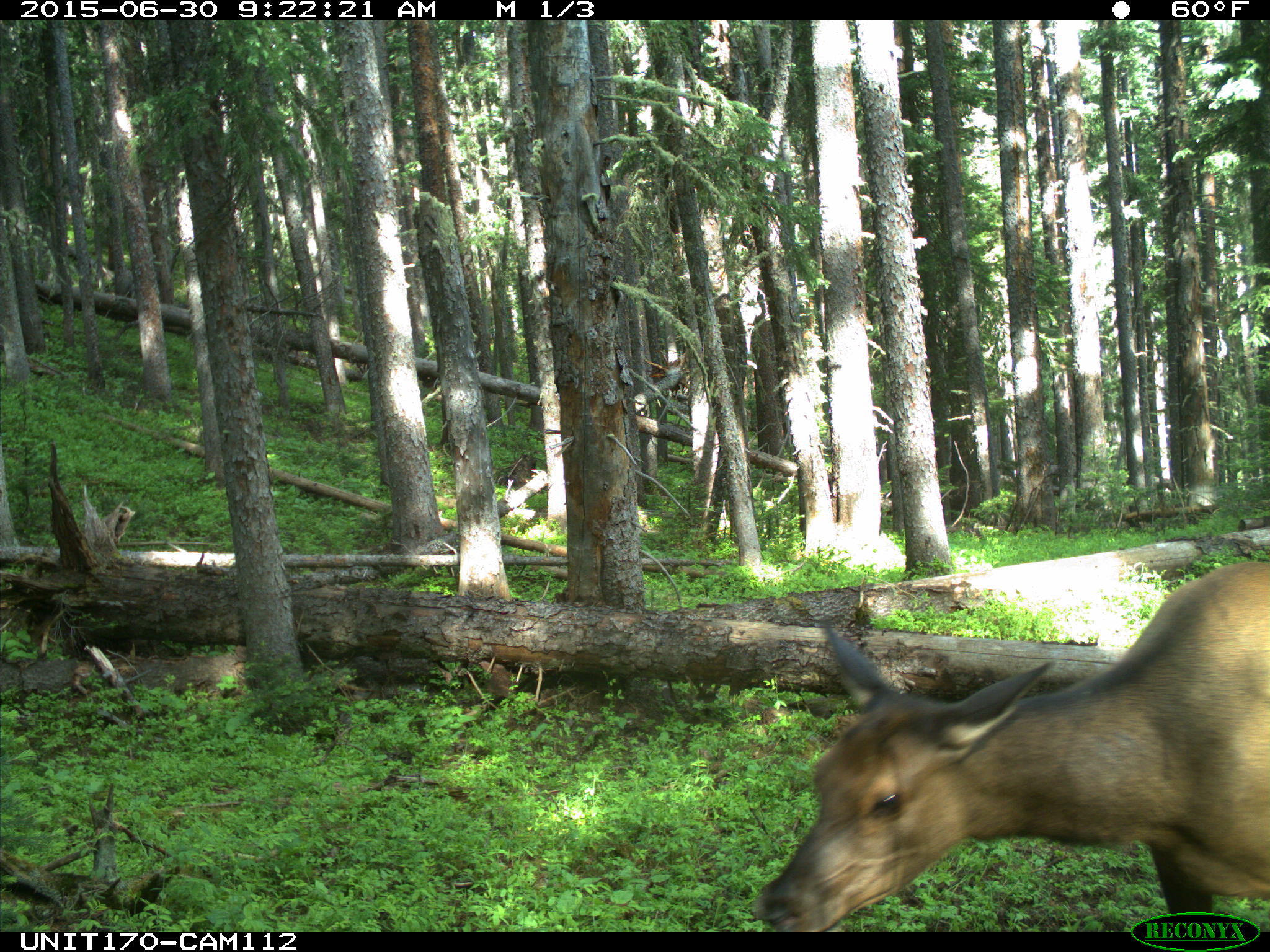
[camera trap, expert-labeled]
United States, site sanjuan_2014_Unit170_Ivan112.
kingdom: Animalia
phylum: Chordata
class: Mammalia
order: Artiodactyla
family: Cervidae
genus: Cervus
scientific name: Cervus elaphus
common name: red deer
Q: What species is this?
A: Cervus elaphus (red deer).